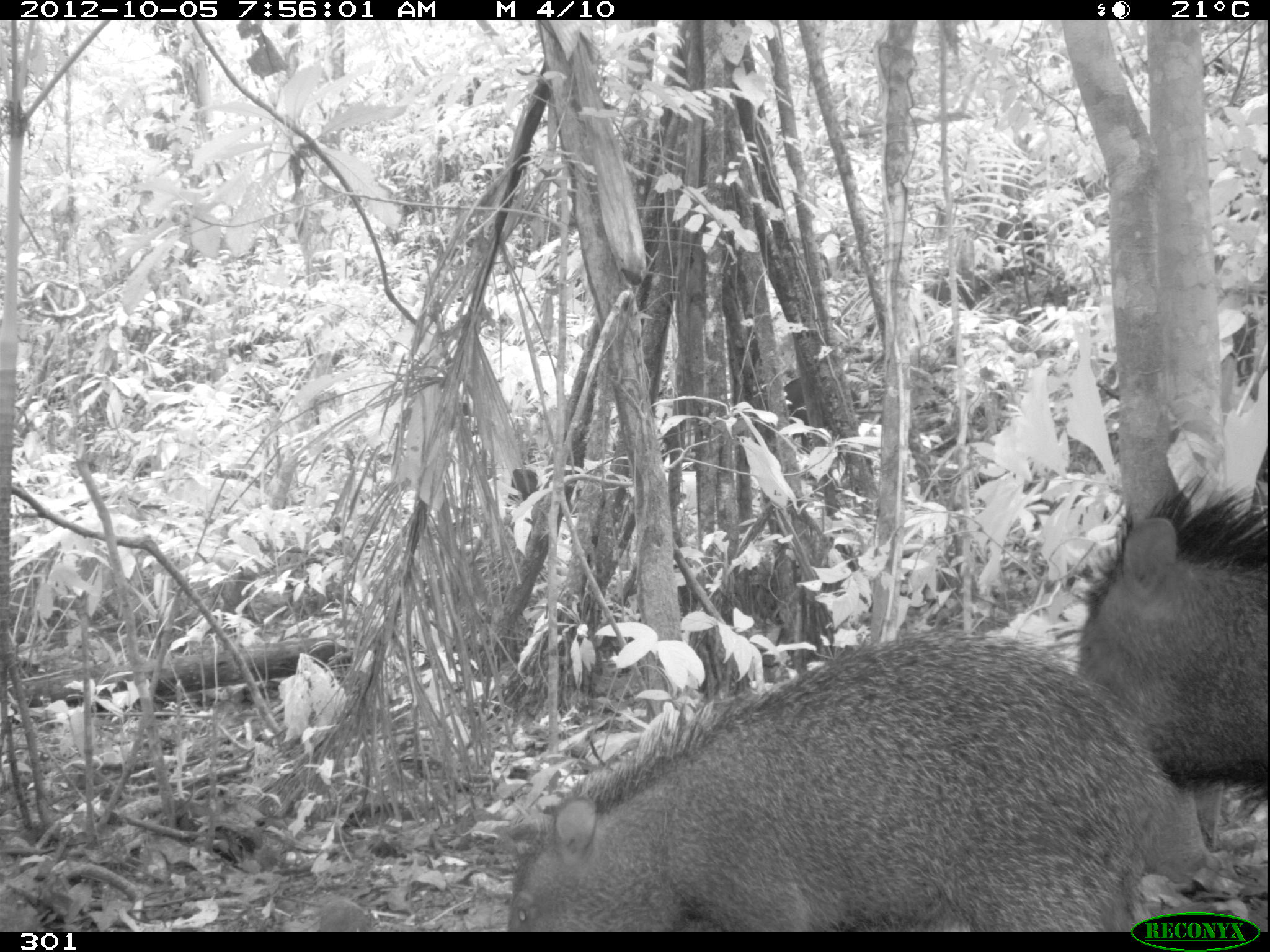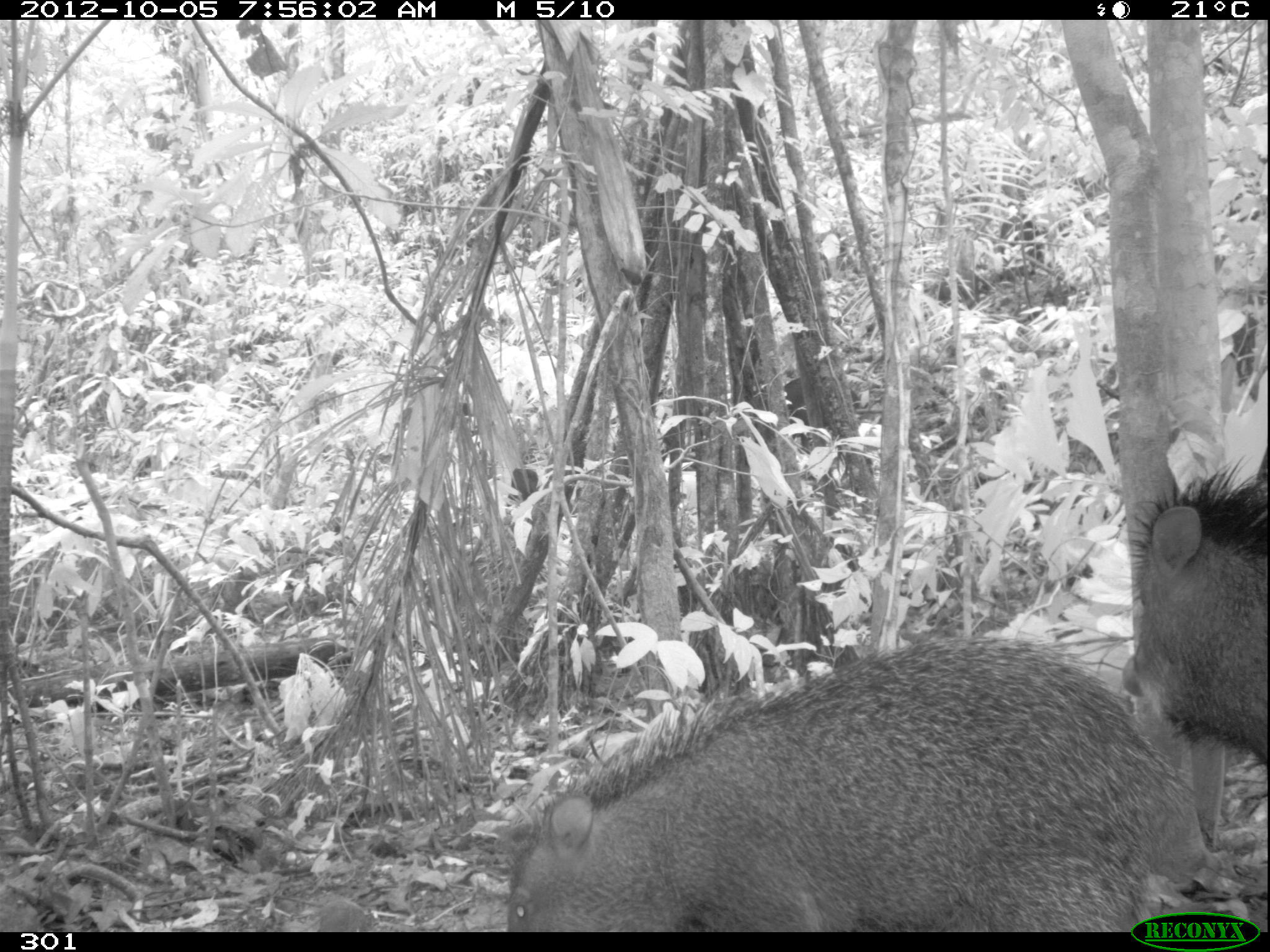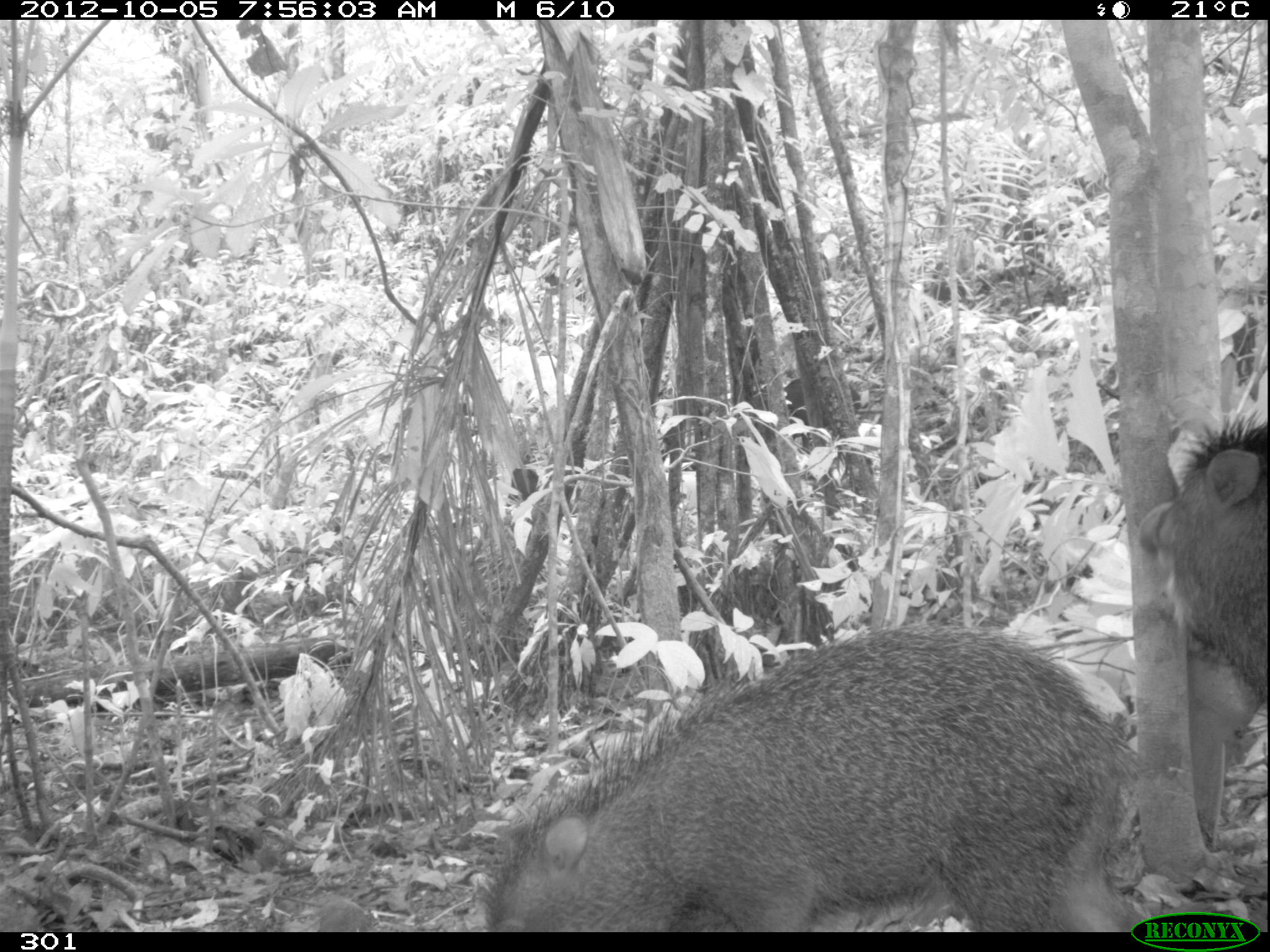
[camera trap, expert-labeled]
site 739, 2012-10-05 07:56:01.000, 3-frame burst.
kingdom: Animalia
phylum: Chordata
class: Mammalia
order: Artiodactyla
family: Tayassuidae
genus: Tayassu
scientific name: Tayassu pecari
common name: white-lipped peccary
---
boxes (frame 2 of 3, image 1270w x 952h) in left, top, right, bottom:
tayassu pecari: 496, 633, 1207, 932; 1119, 457, 1268, 775